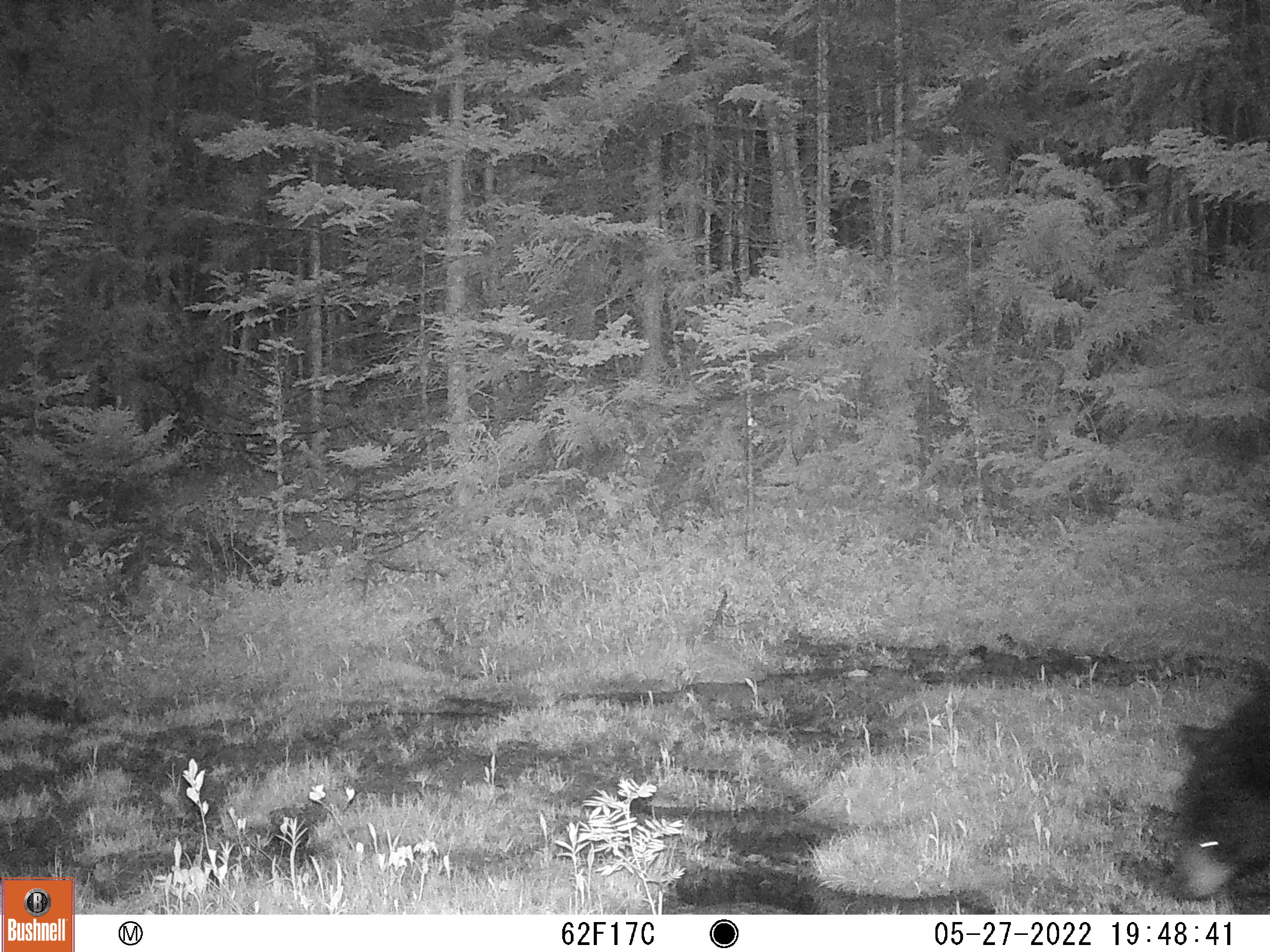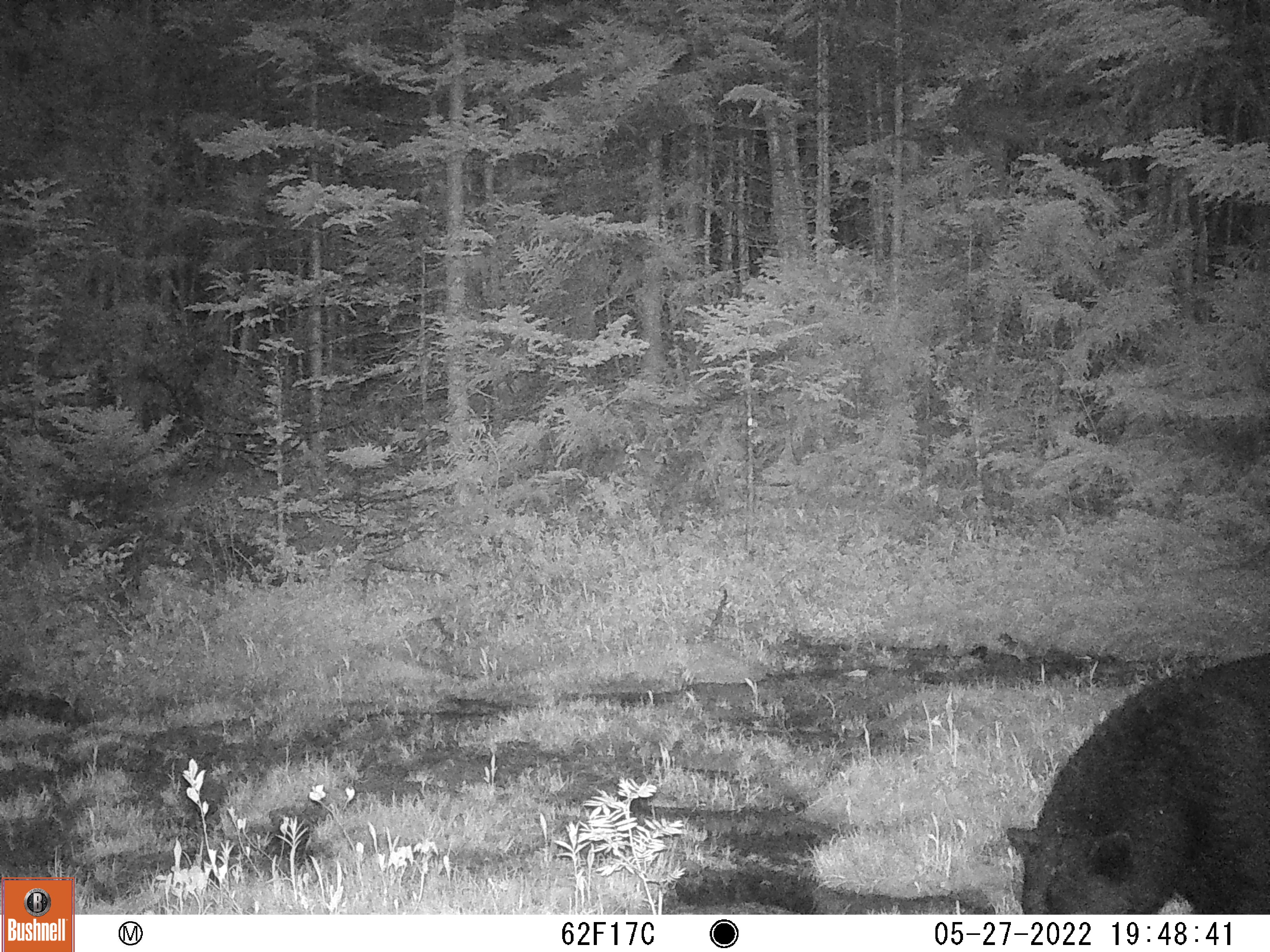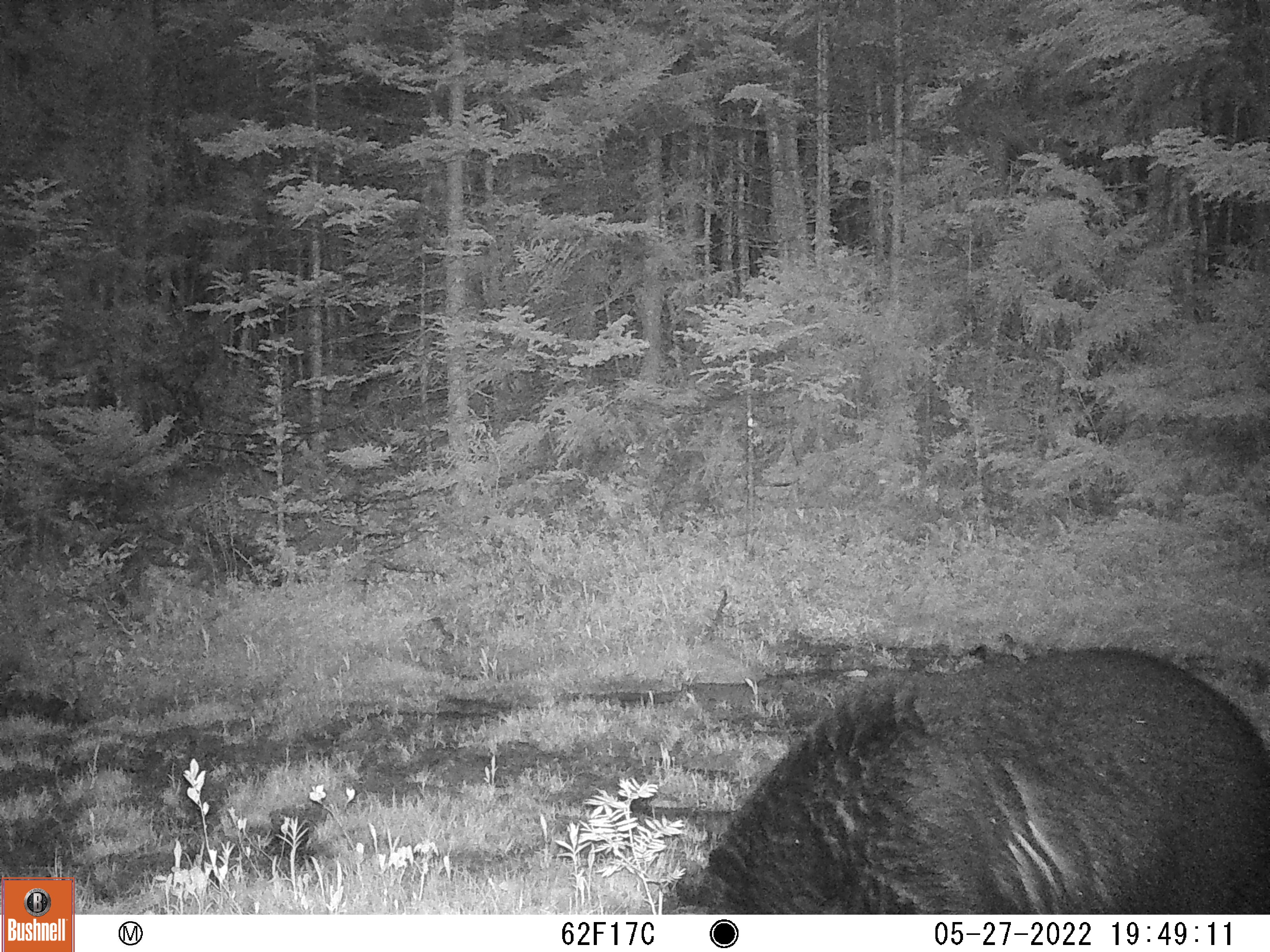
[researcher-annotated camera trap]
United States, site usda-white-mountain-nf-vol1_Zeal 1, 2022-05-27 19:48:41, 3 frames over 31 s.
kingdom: Animalia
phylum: Chordata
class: Mammalia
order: Carnivora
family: Ursidae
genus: Ursus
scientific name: Ursus americanus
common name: black bear